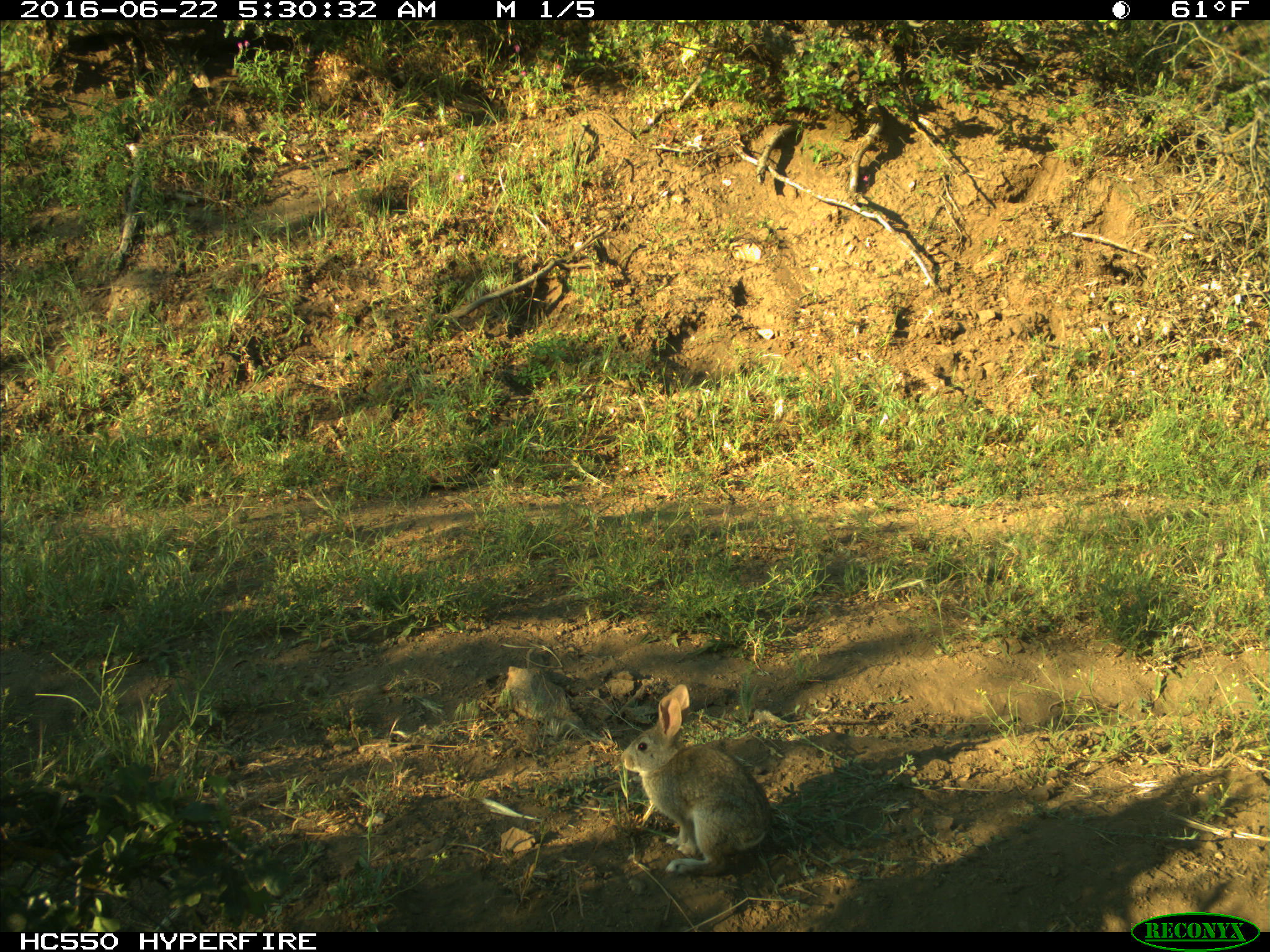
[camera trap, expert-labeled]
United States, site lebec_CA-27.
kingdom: Animalia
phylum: Chordata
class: Mammalia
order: Lagomorpha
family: Leporidae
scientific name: Leporidae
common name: rabbits and hares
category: unidentified rabbit